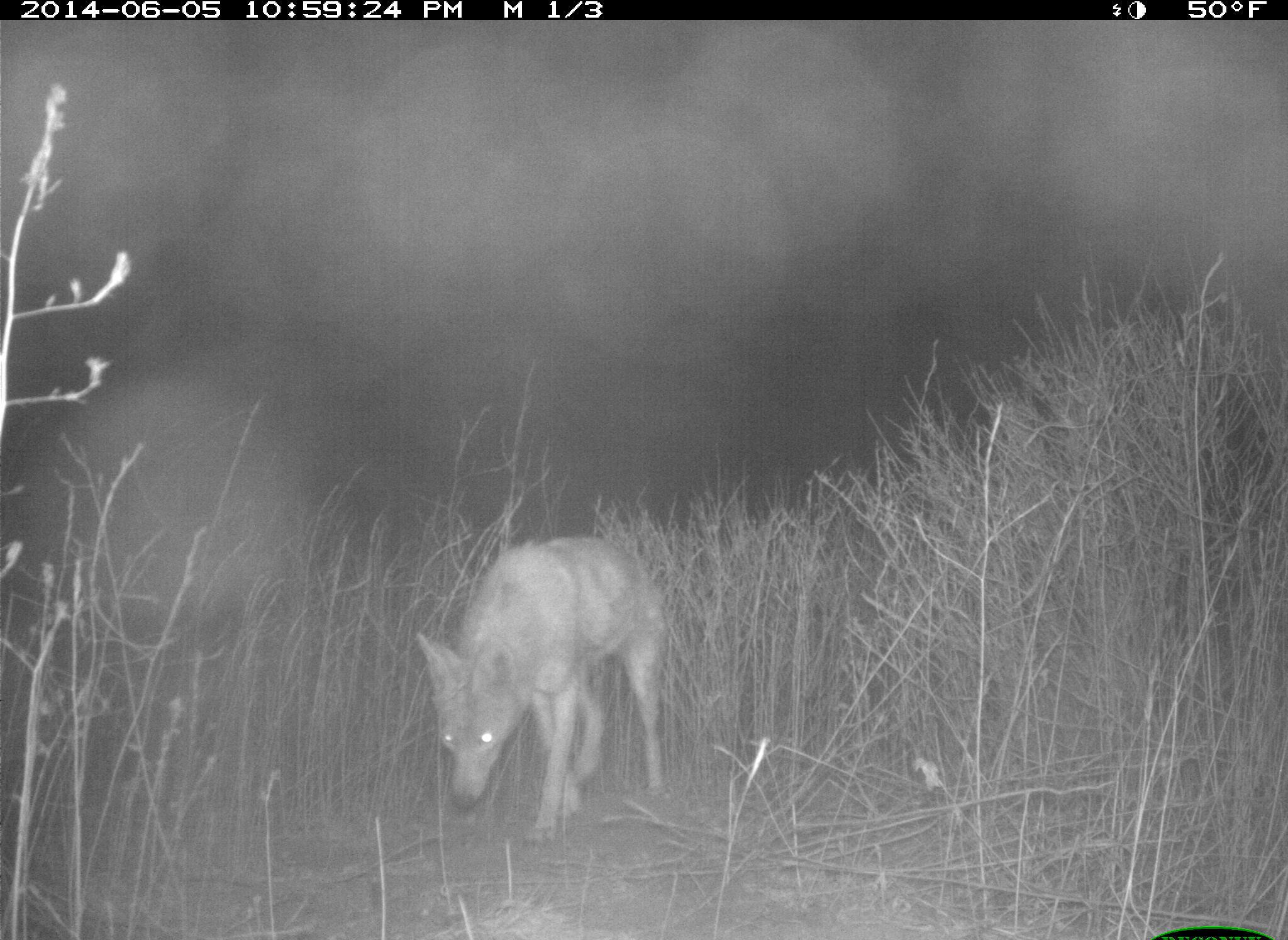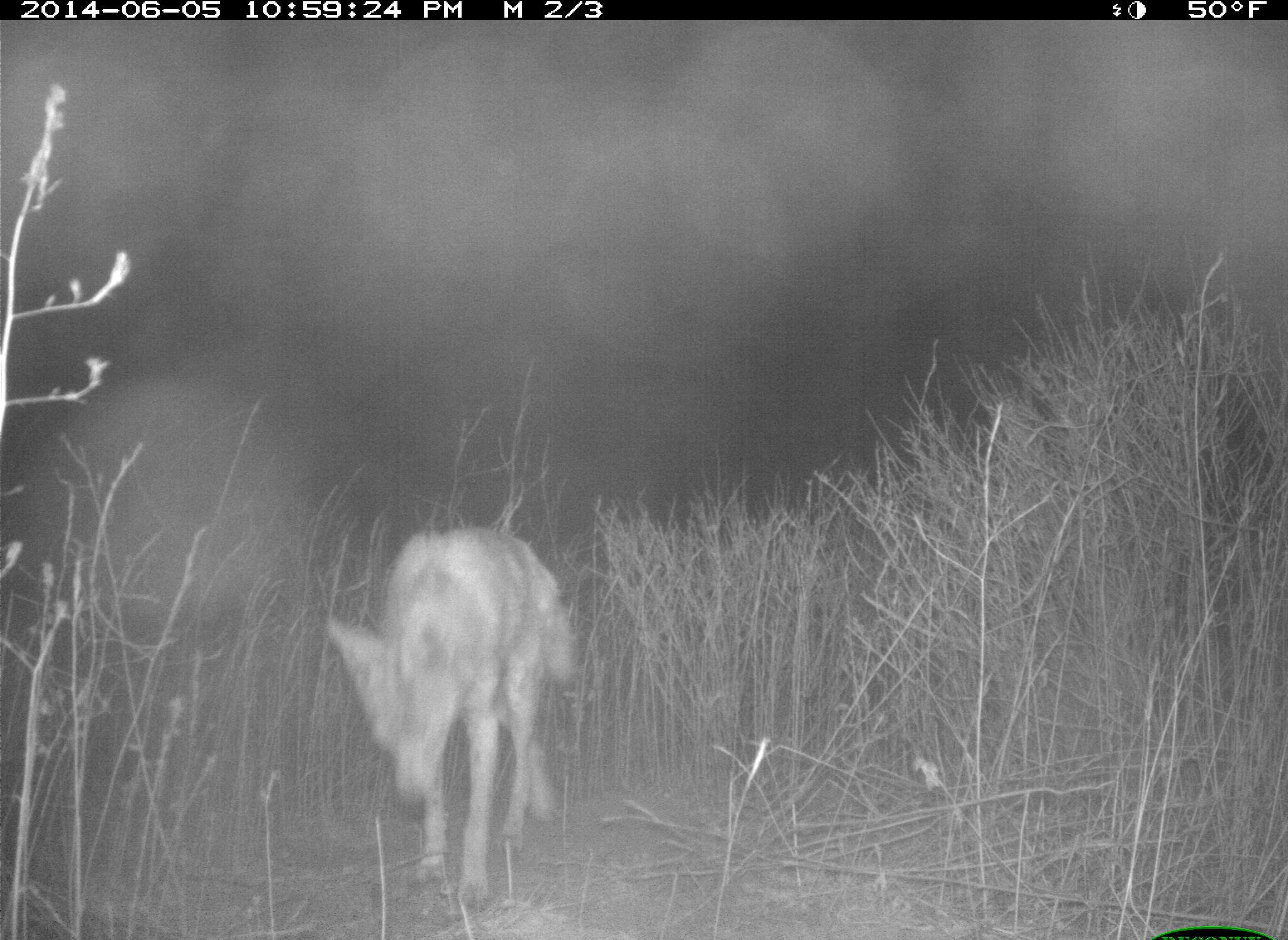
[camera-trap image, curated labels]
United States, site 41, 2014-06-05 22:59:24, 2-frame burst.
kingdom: Animalia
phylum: Chordata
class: Mammalia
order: Carnivora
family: Canidae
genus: Canis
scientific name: Canis latrans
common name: coyote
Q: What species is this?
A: Coyote (Canis latrans).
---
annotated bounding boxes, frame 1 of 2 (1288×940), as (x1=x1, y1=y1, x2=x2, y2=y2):
coyote: (x1=408, y1=530, x2=680, y2=852)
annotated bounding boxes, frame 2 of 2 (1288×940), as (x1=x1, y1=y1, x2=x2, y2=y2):
coyote: (x1=318, y1=527, x2=586, y2=919)